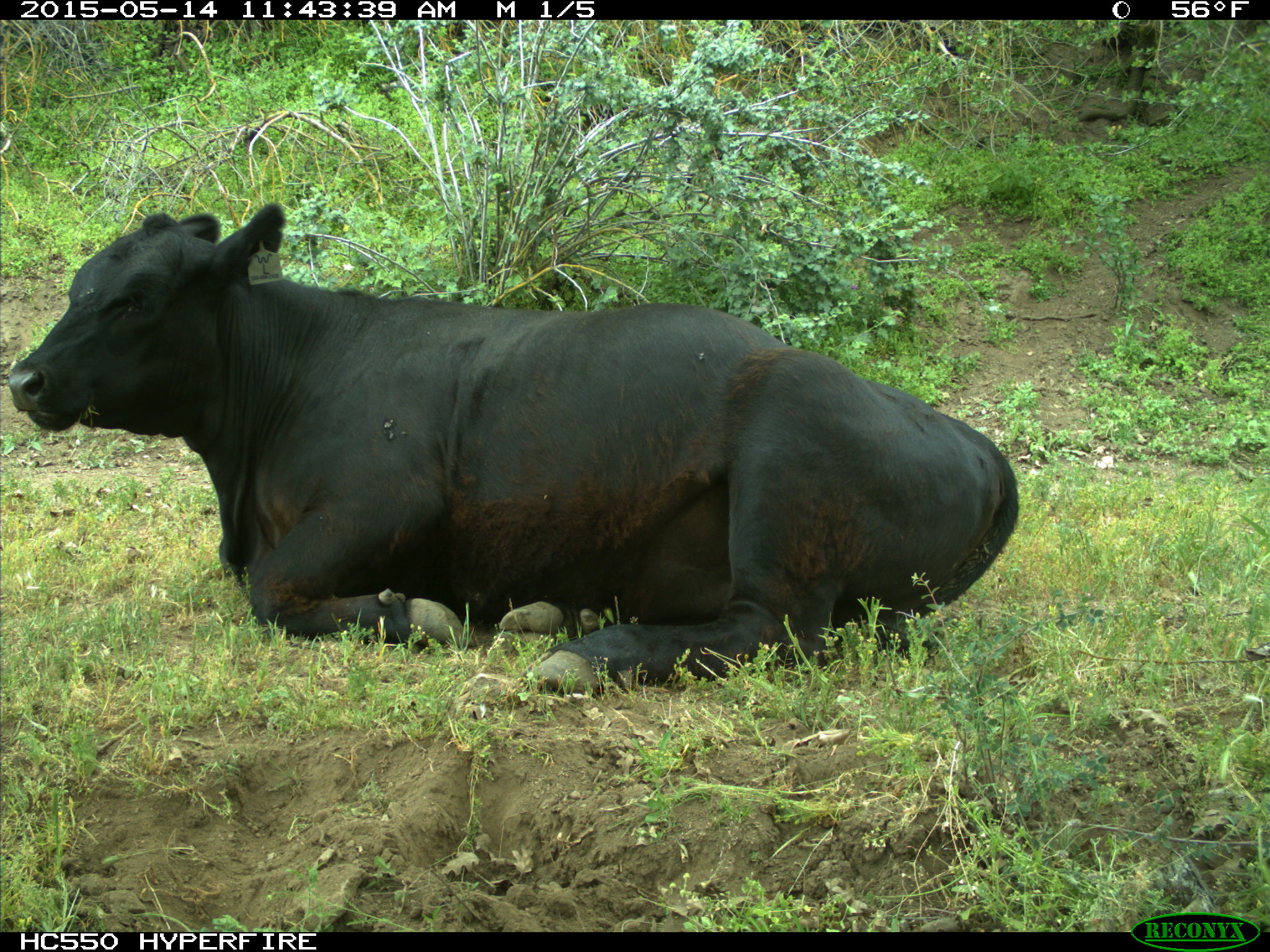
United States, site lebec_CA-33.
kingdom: Animalia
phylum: Chordata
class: Mammalia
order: Artiodactyla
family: Bovidae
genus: Bos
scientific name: Bos taurus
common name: domestic cow